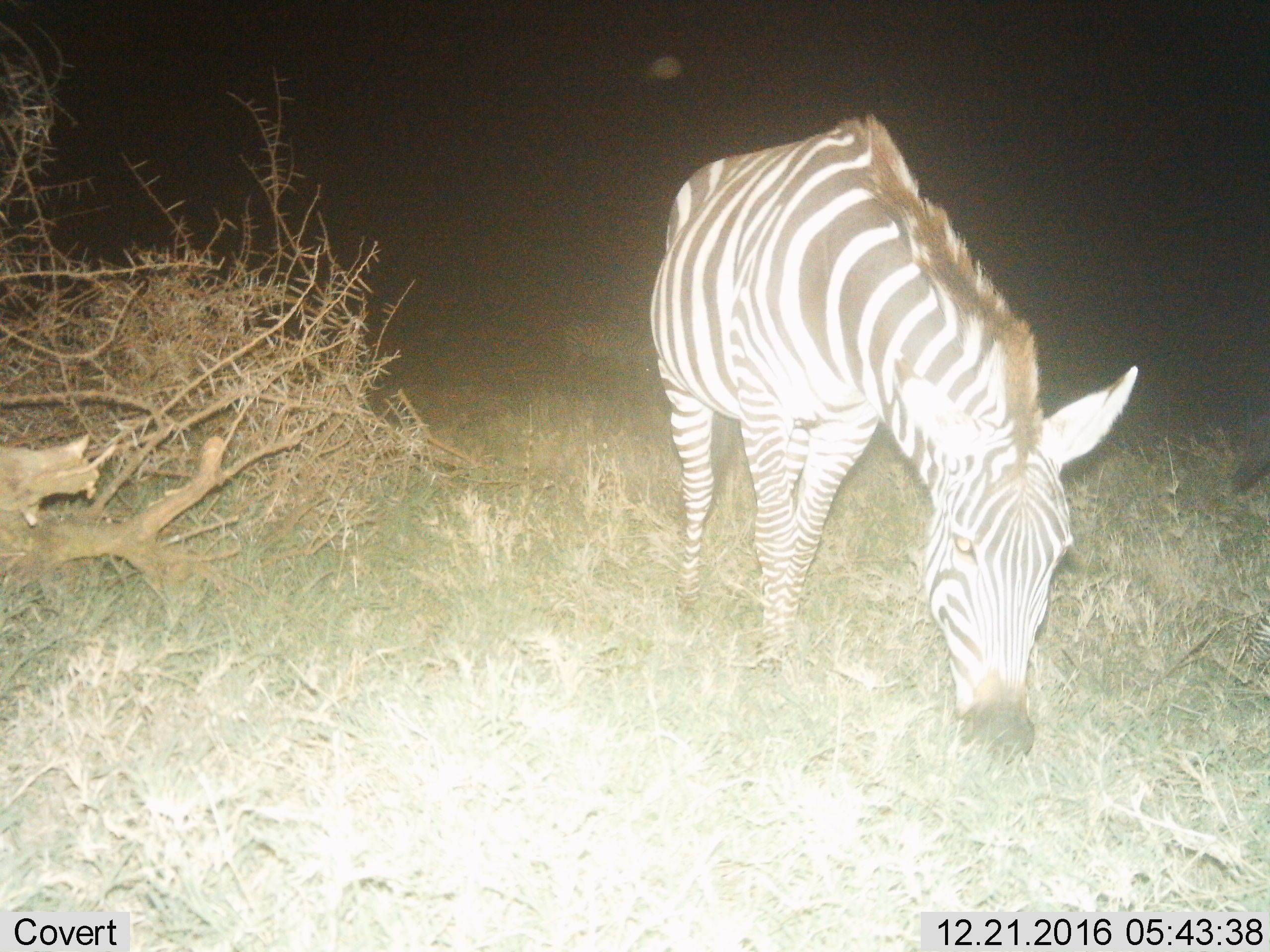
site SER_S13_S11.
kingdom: Animalia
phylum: Chordata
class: Mammalia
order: Perissodactyla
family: Equidae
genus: Equus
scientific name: Equus quagga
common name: plains zebra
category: zebraplains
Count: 1.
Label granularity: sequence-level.